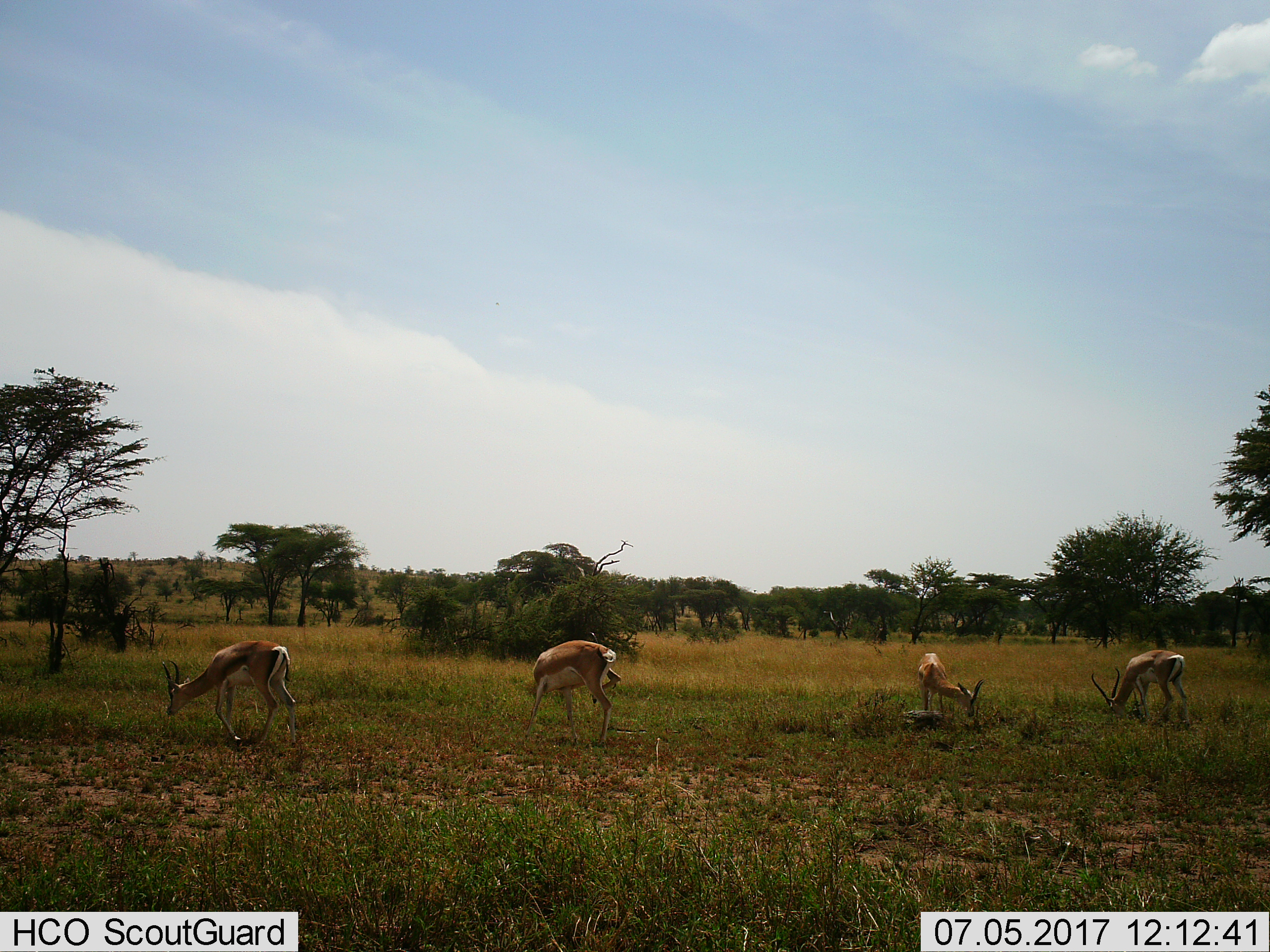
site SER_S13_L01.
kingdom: Animalia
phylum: Chordata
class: Mammalia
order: Artiodactyla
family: Bovidae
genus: Nanger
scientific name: Nanger granti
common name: grant's gazelle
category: gazellegrants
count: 4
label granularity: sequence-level